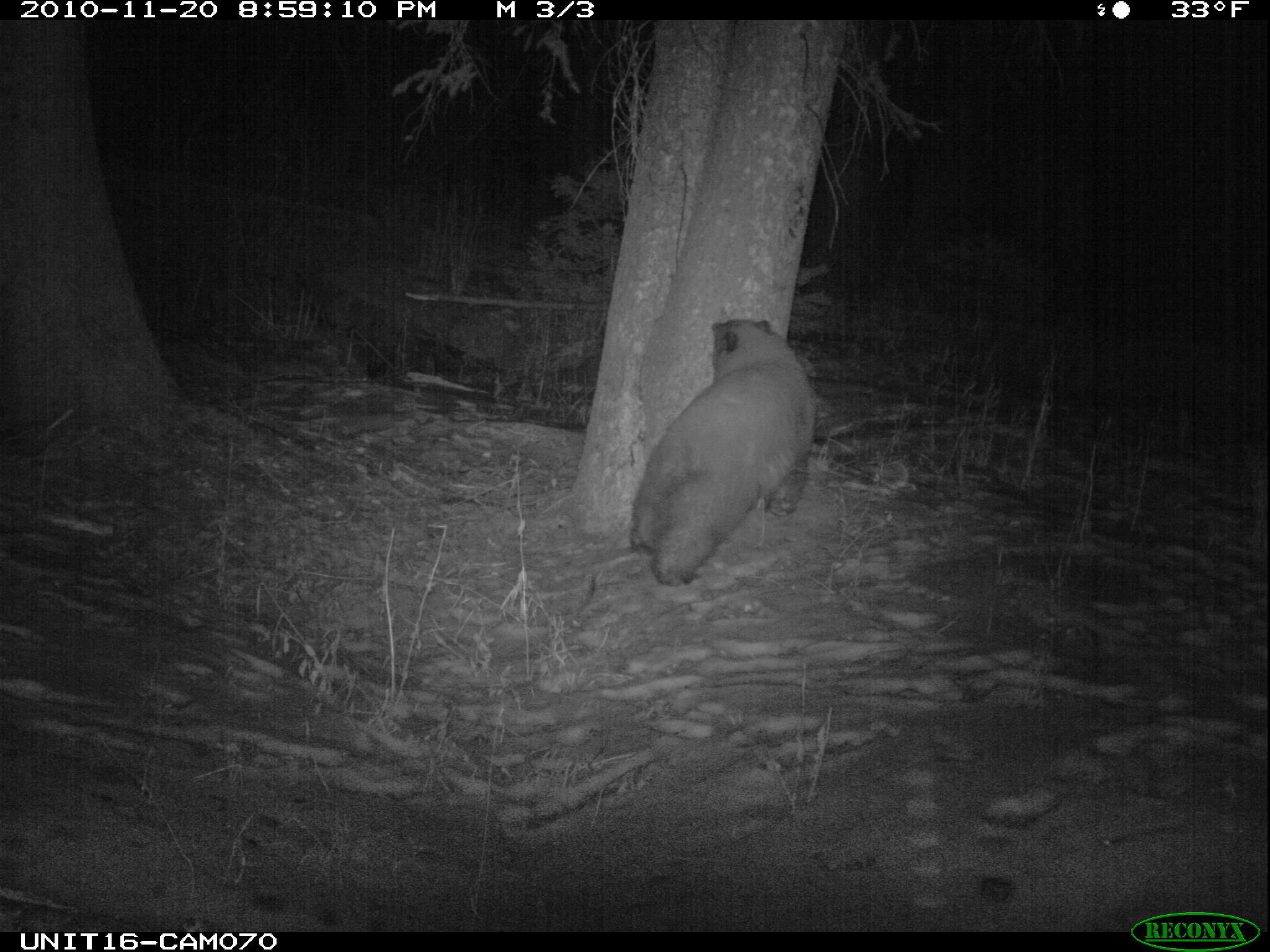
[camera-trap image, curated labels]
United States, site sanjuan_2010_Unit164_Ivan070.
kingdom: Animalia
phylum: Chordata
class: Mammalia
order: Carnivora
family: Ursidae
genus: Ursus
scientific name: Ursus americanus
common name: american black bear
Ursus americanus (american black bear).